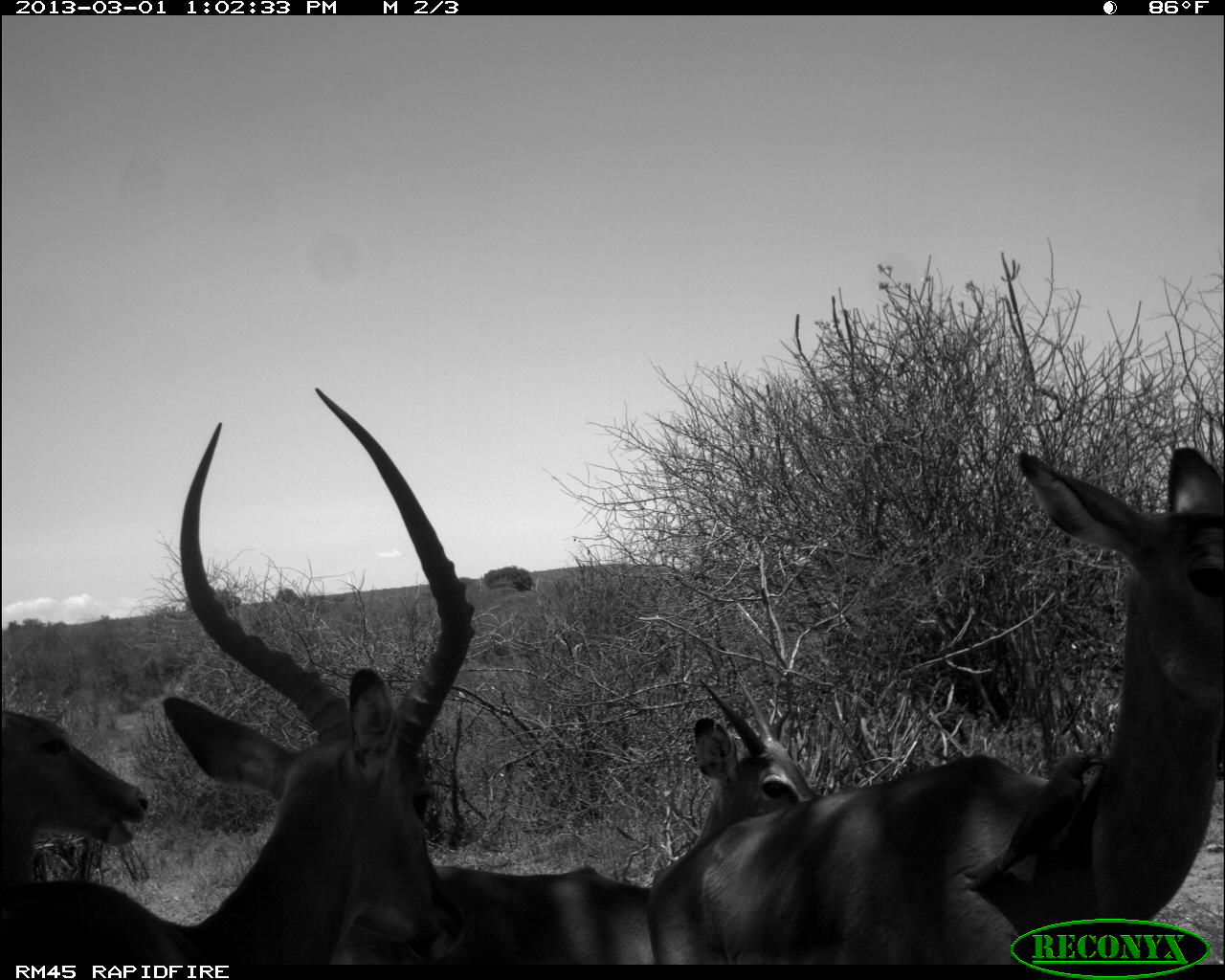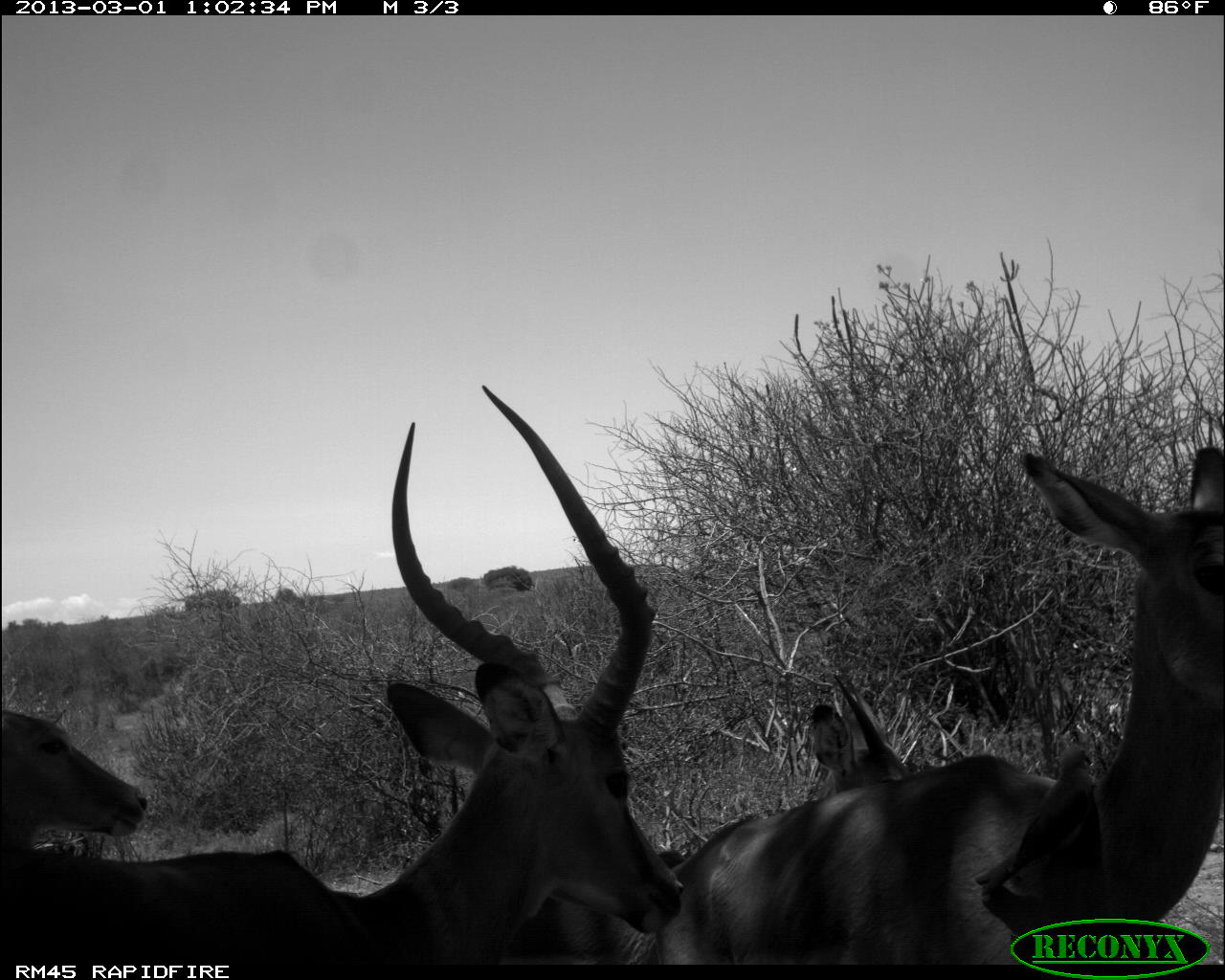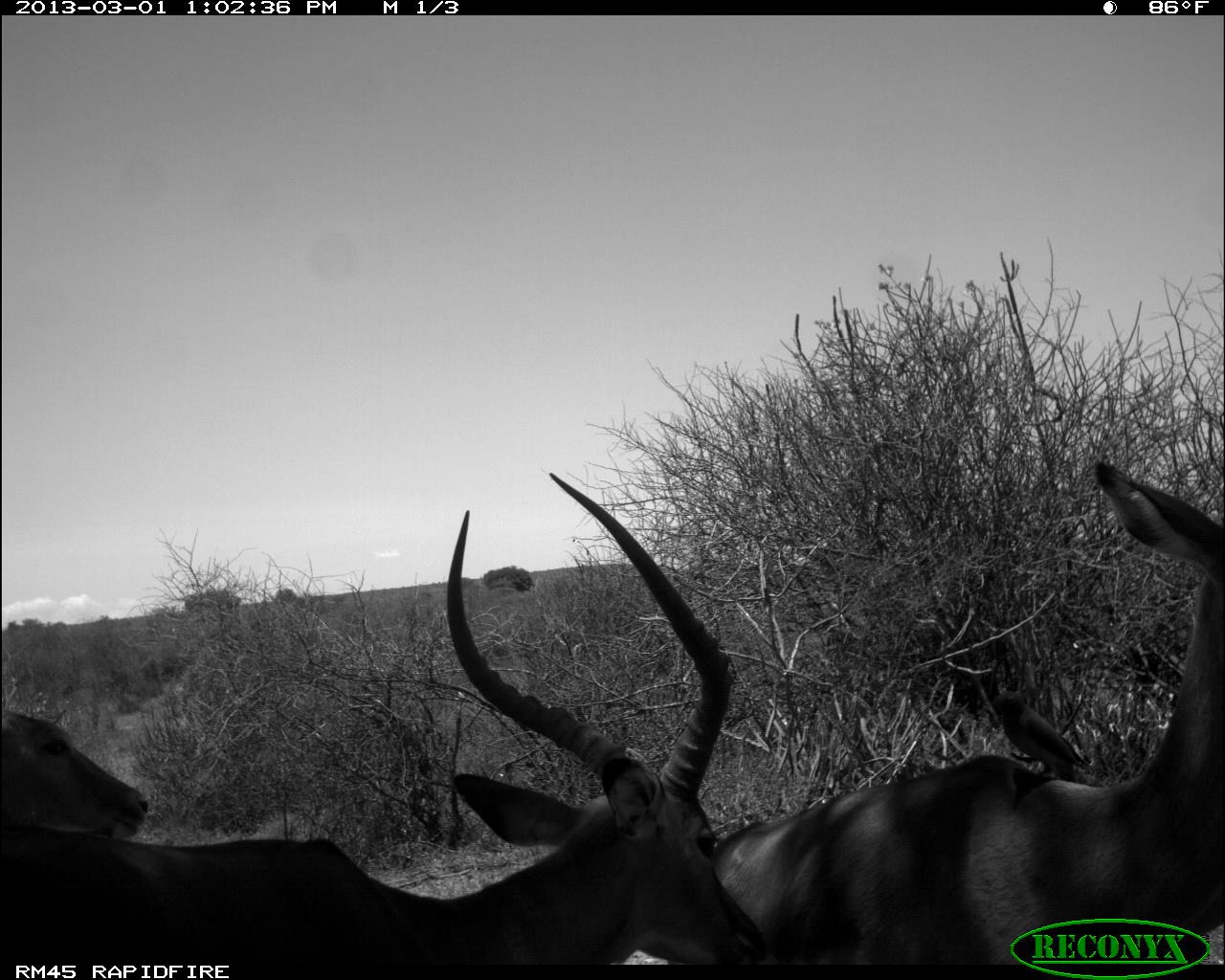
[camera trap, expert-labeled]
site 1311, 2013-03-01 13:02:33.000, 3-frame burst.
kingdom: Animalia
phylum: Chordata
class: Mammalia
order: Artiodactyla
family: Bovidae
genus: Aepyceros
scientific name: Aepyceros melampus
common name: impala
Aepyceros melampus (impala), count 4.